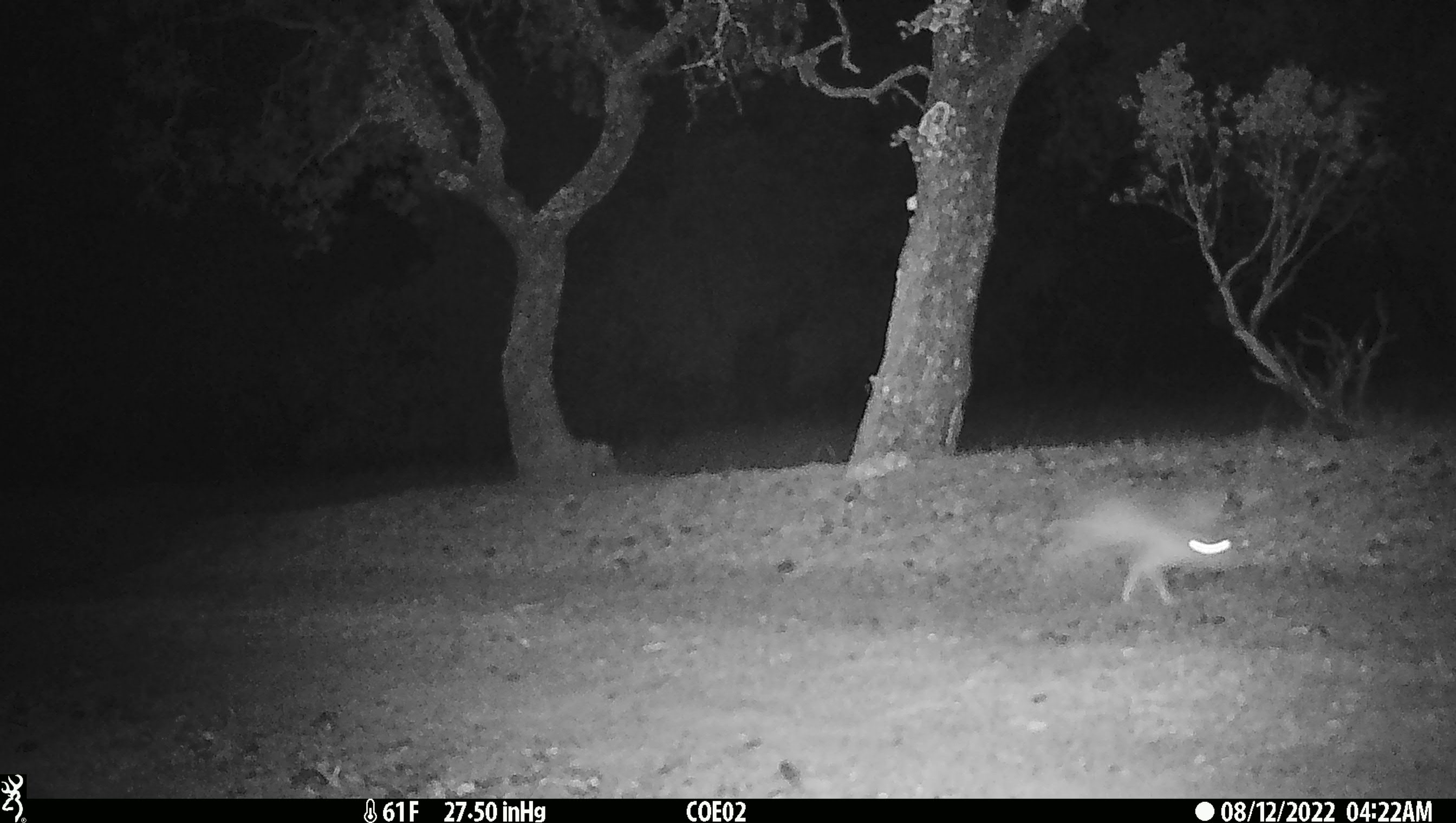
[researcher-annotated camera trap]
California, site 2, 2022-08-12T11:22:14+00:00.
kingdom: Animalia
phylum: Chordata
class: Mammalia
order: Lagomorpha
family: Leporidae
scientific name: Leporidae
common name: rabbit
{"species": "rabbit (Leporidae)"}